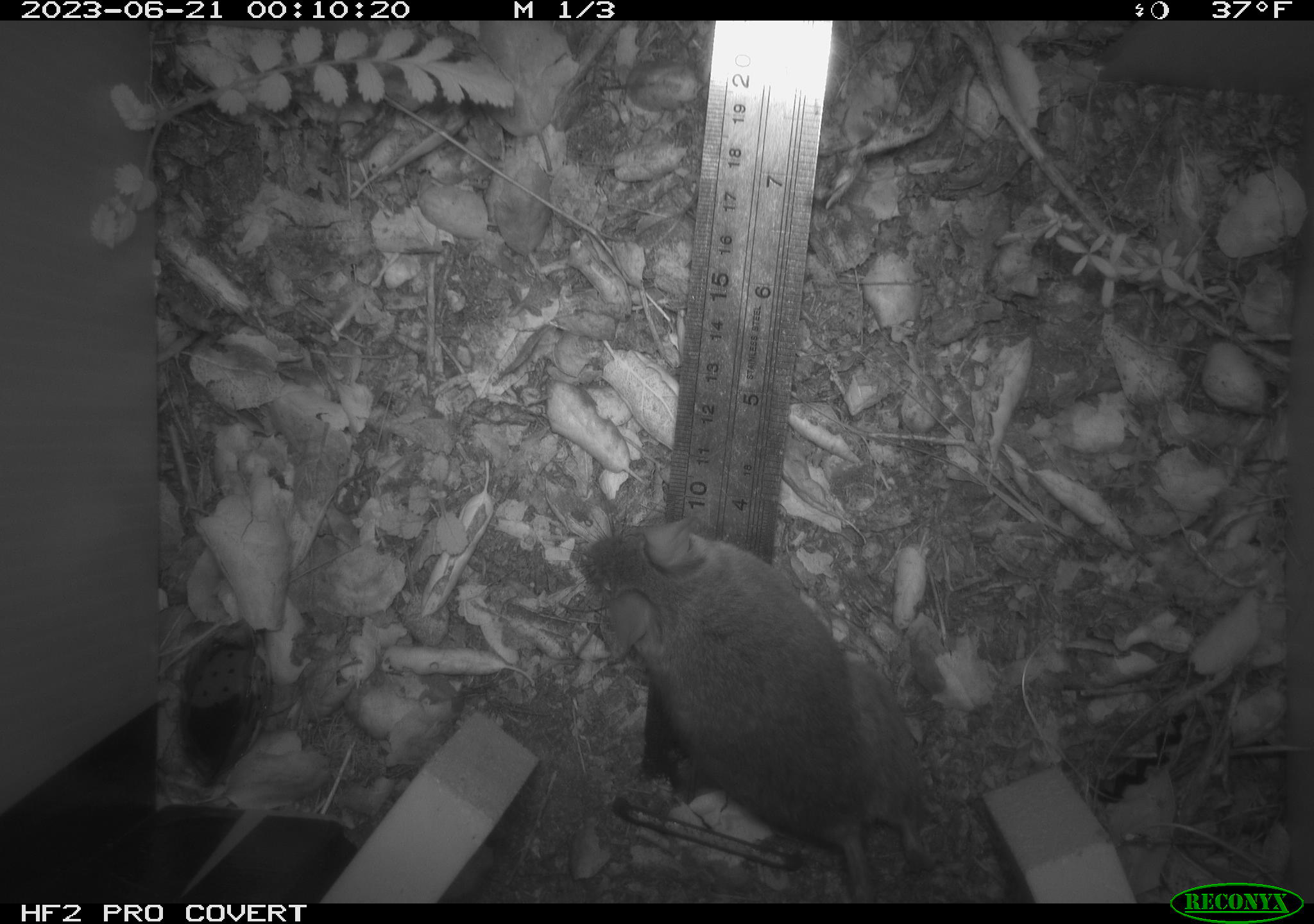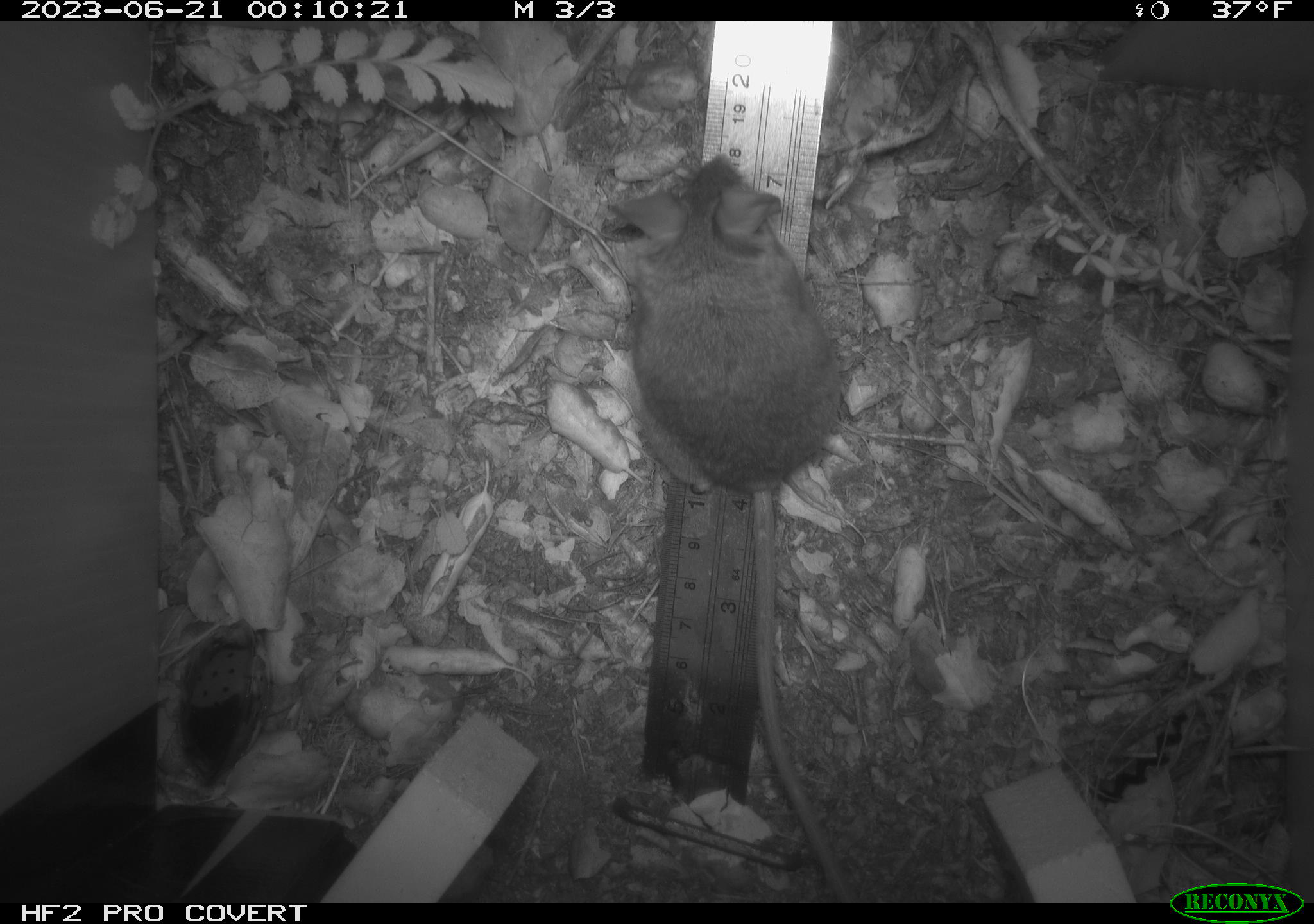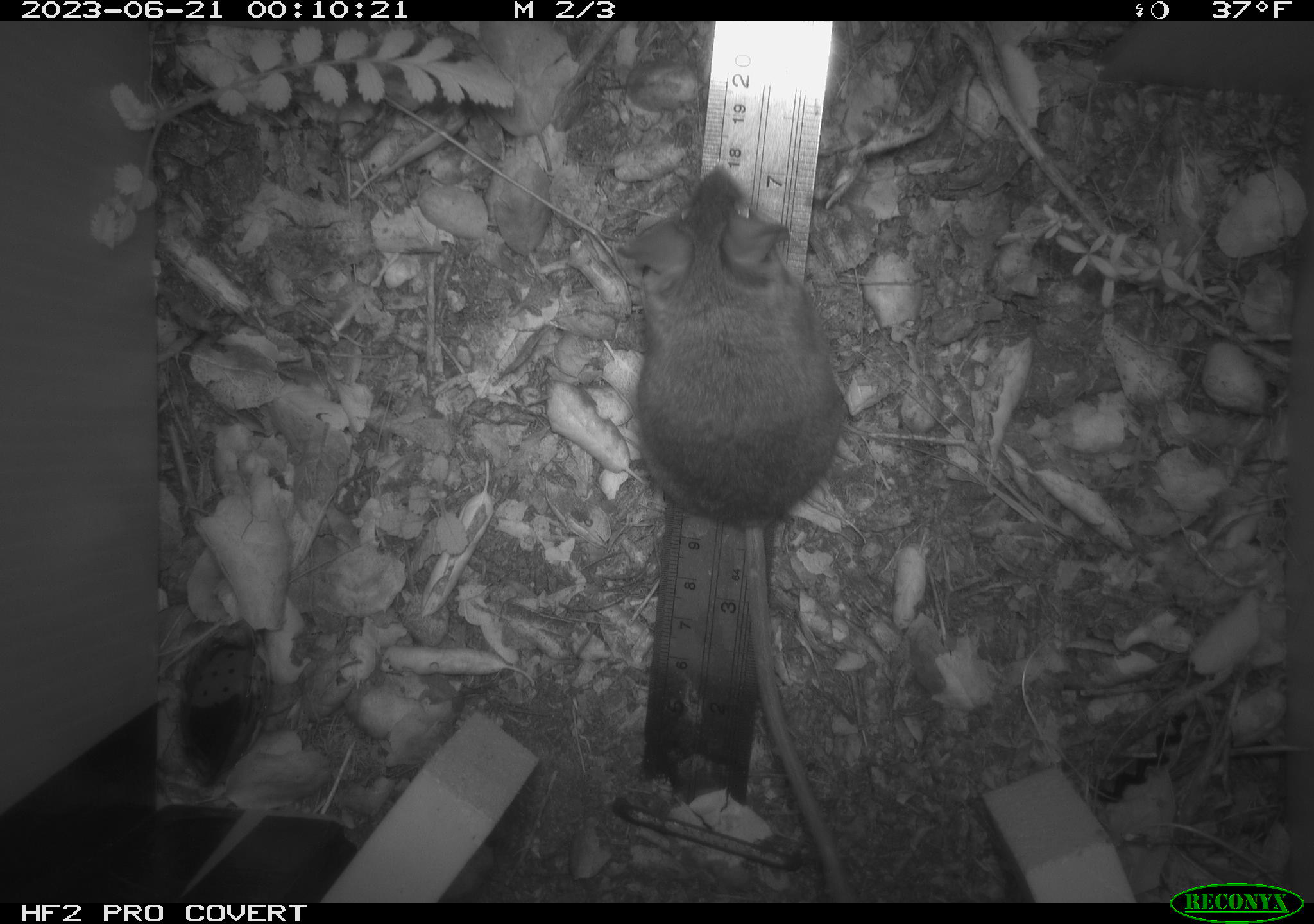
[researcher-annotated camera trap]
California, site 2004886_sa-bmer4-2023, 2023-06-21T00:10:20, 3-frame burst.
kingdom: Animalia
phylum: Chordata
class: Mammalia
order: Rodentia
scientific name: Rodentia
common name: mouse species